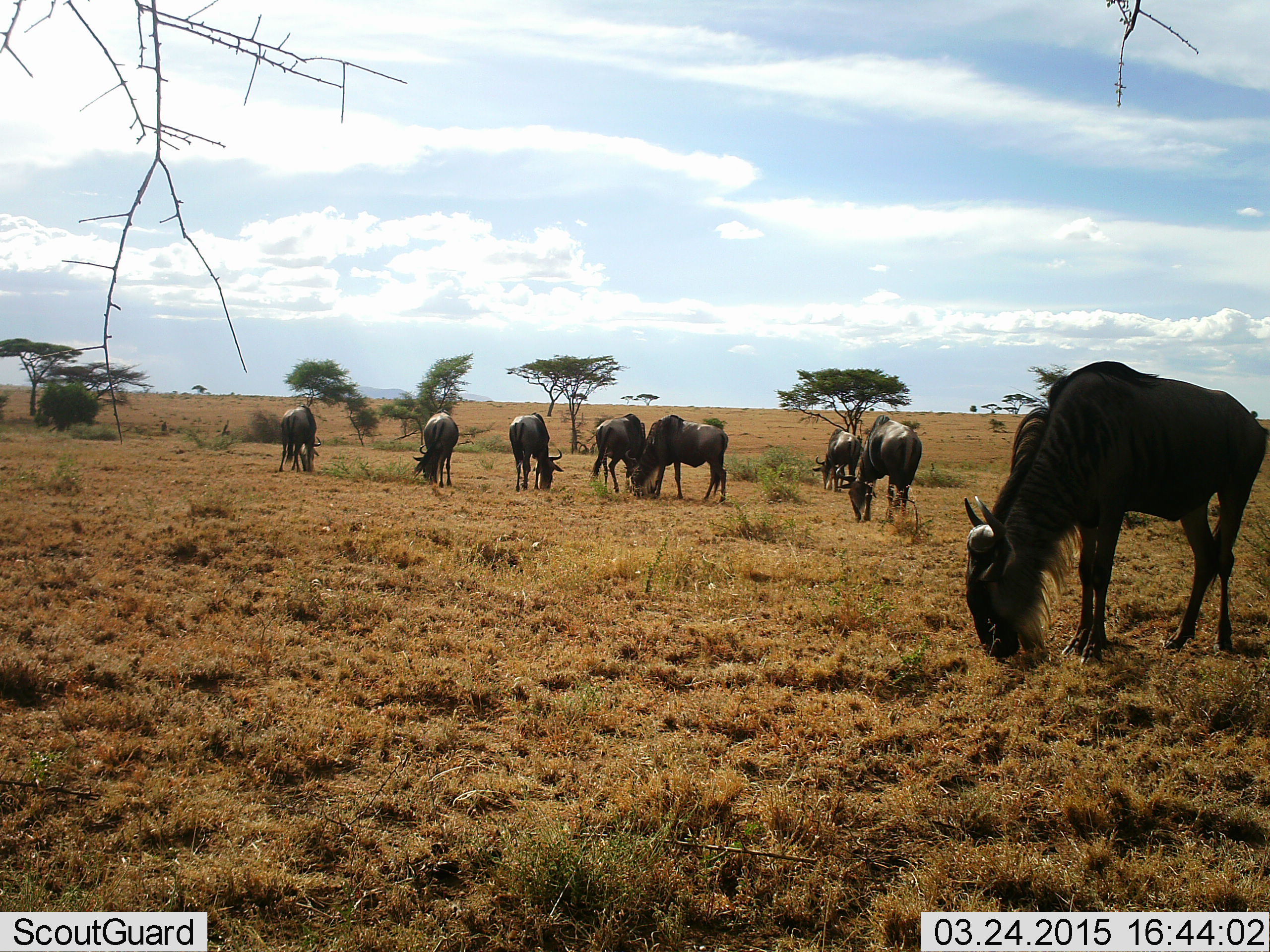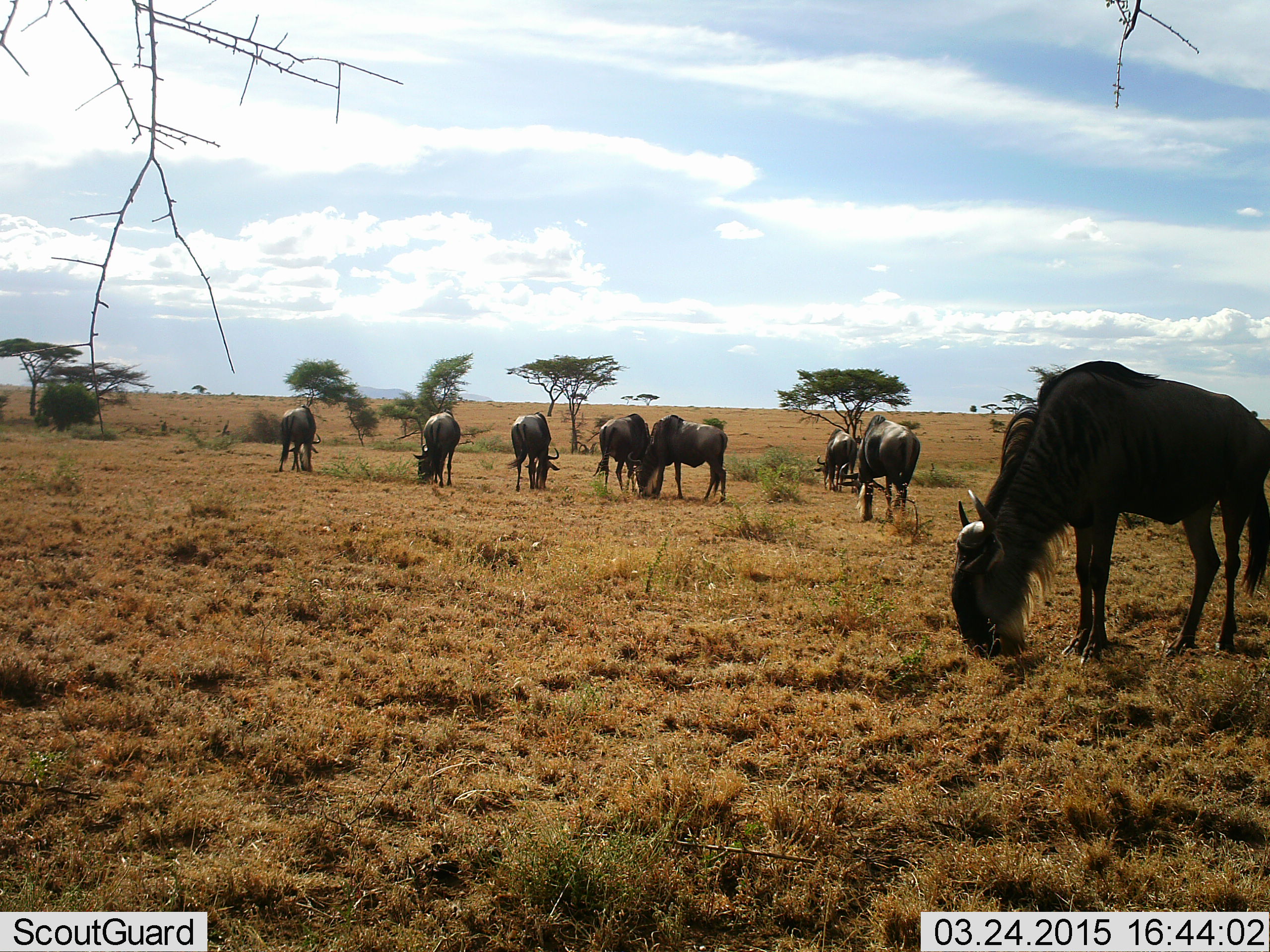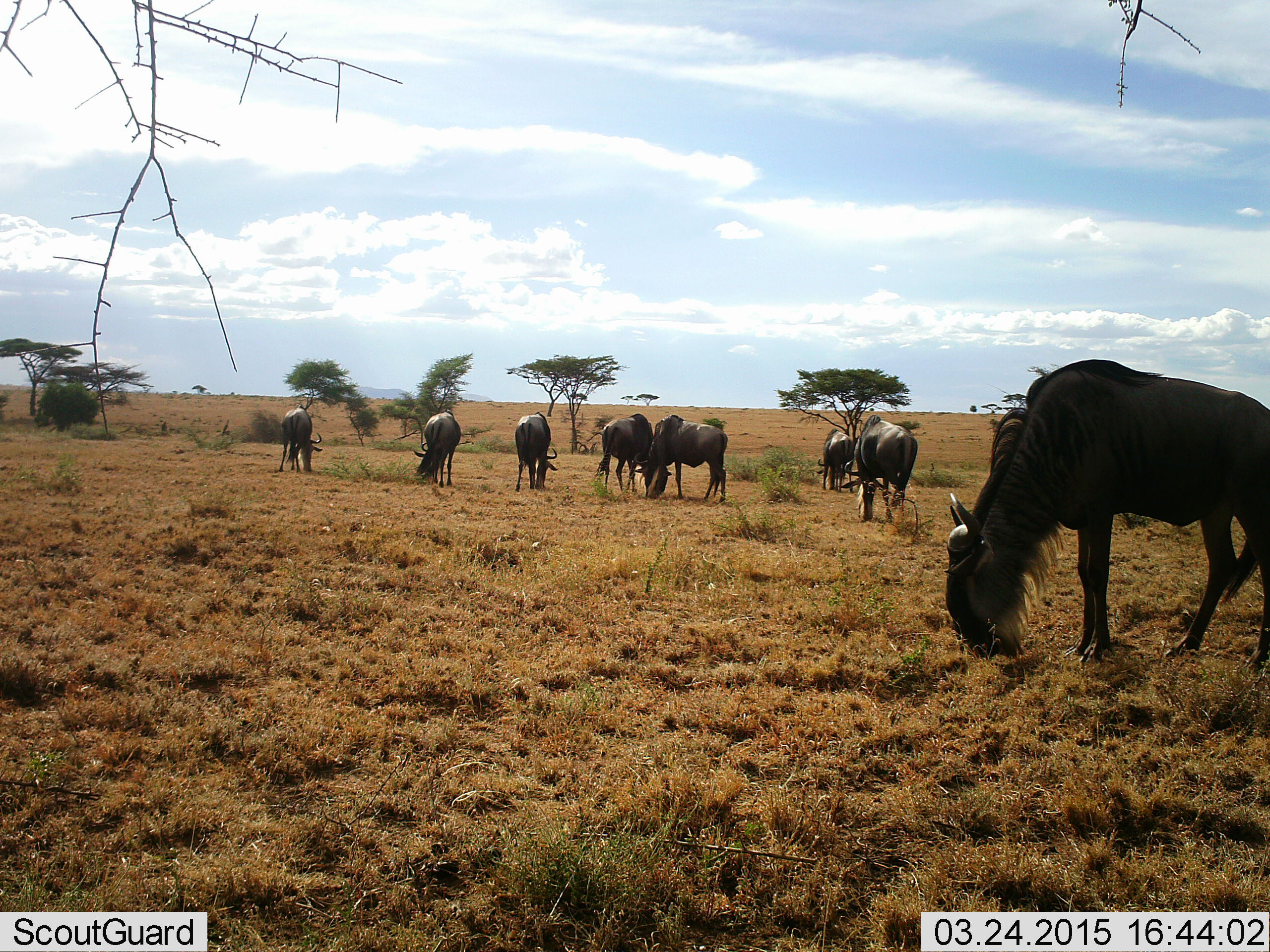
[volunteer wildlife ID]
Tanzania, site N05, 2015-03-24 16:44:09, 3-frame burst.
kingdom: Animalia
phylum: Chordata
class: Mammalia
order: Artiodactyla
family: Bovidae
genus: Connochaetes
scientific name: Connochaetes taurinus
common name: blue wildebeest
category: wildebeest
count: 8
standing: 50%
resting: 0%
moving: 10%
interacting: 0%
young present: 0%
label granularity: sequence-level